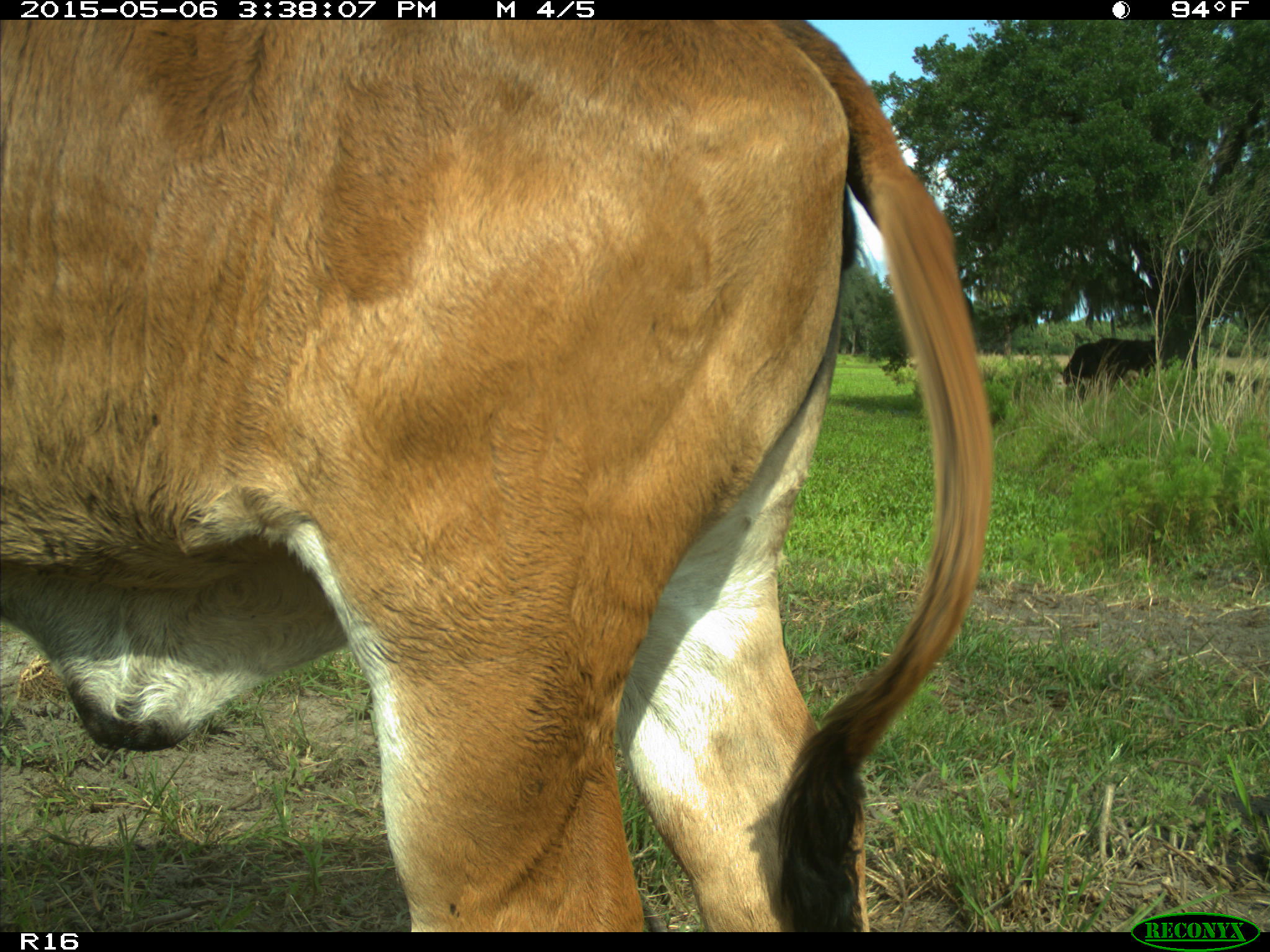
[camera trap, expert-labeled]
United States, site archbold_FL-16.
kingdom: Animalia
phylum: Chordata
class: Mammalia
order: Artiodactyla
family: Bovidae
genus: Bos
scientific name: Bos taurus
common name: domestic cow